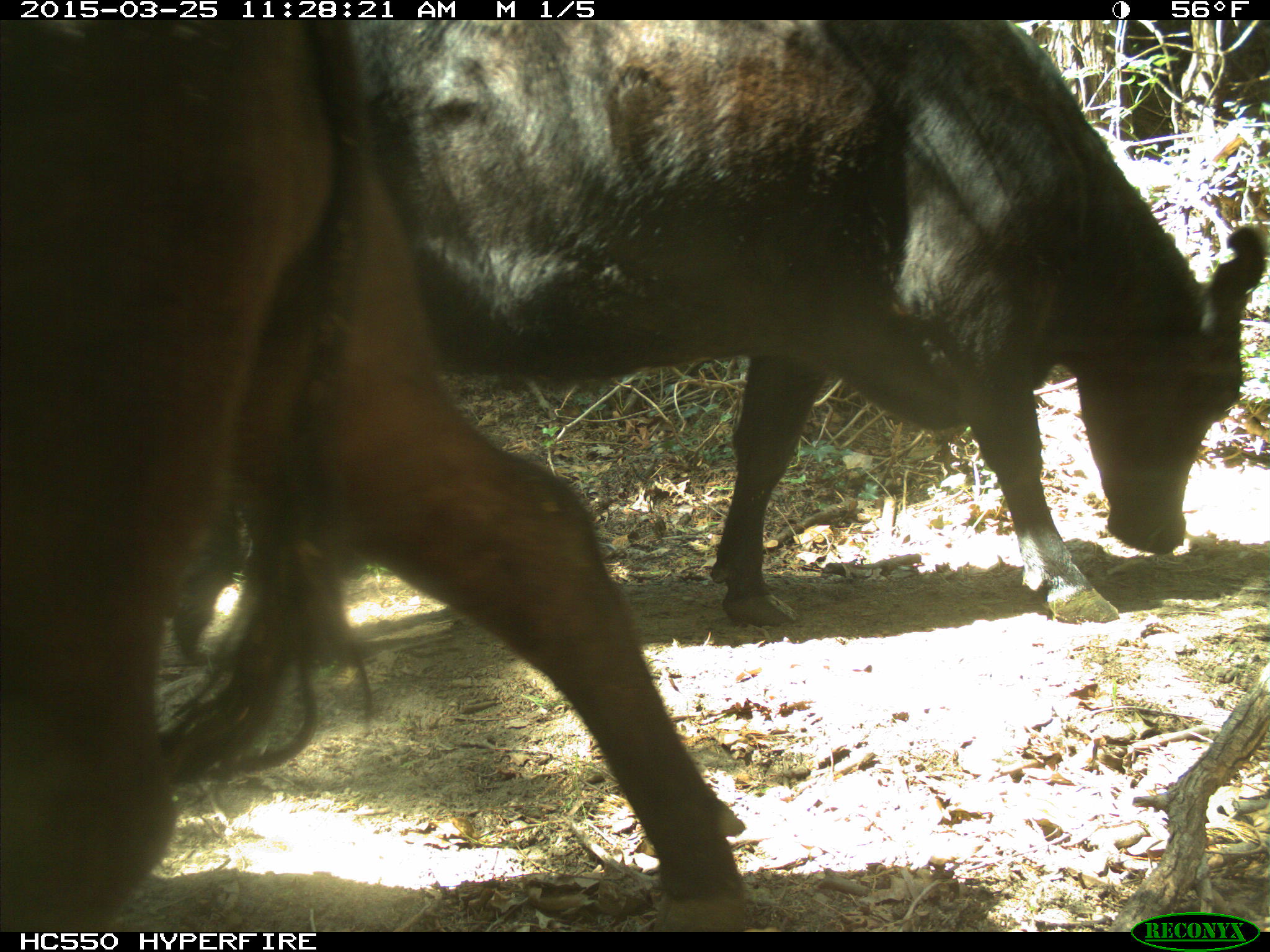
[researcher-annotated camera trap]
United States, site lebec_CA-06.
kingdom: Animalia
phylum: Chordata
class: Mammalia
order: Artiodactyla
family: Bovidae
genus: Bos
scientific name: Bos taurus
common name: domestic cow